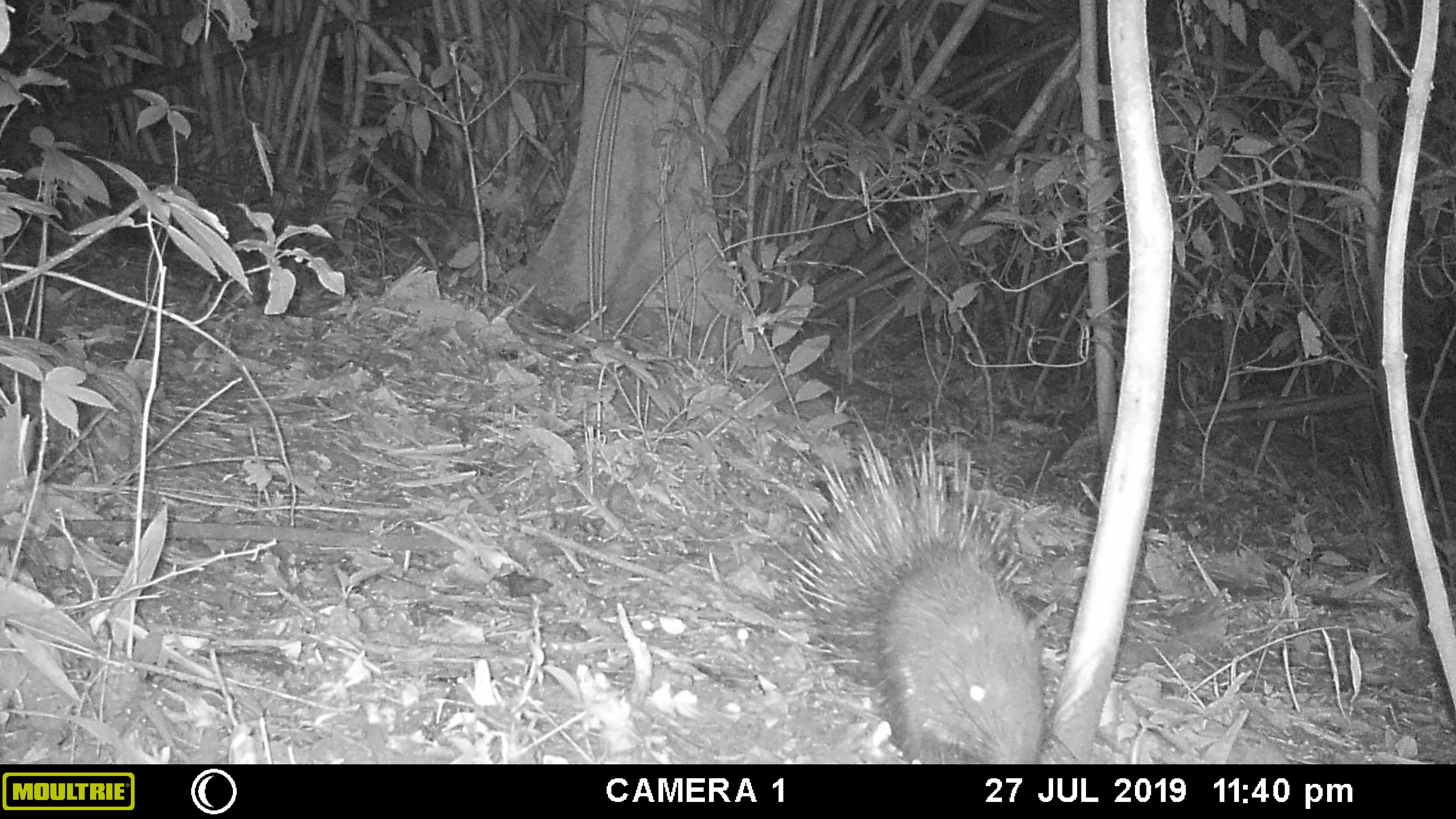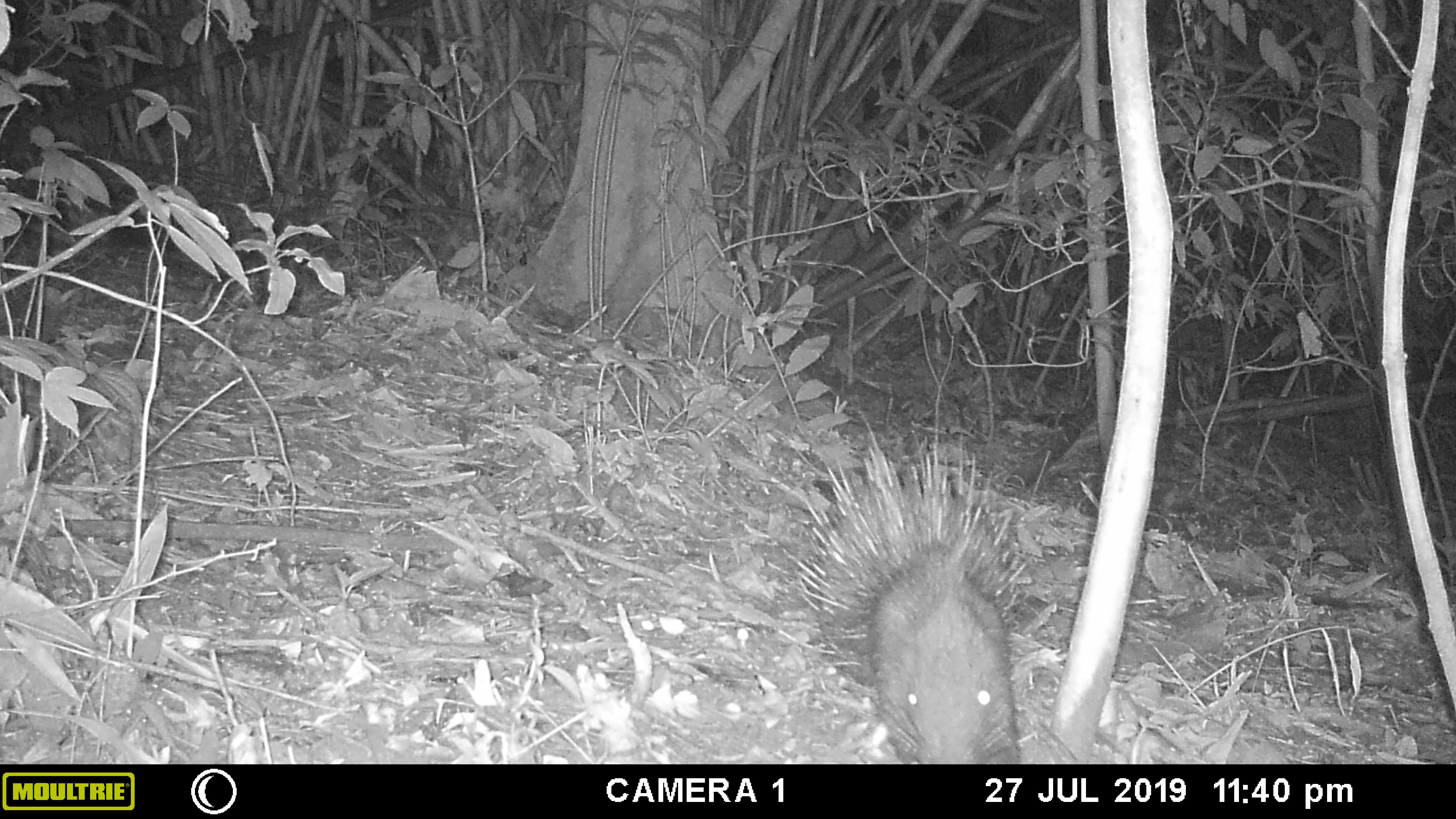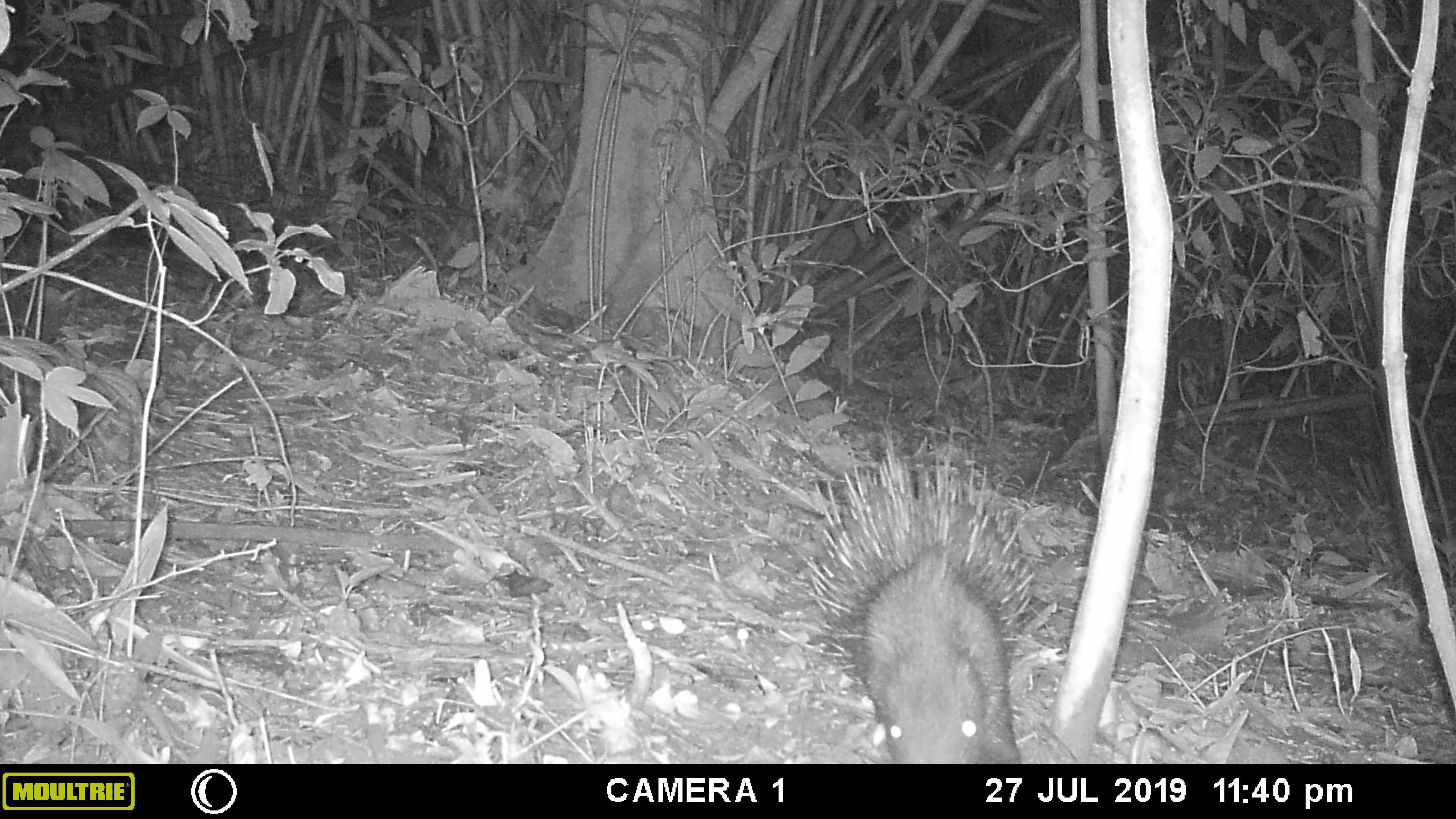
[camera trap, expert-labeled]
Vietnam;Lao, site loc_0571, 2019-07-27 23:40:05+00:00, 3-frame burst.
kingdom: Animalia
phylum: Chordata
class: Mammalia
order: Rodentia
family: Hystricidae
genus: Hystrix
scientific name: Hystrix brachyura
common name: malayan porcupine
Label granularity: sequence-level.